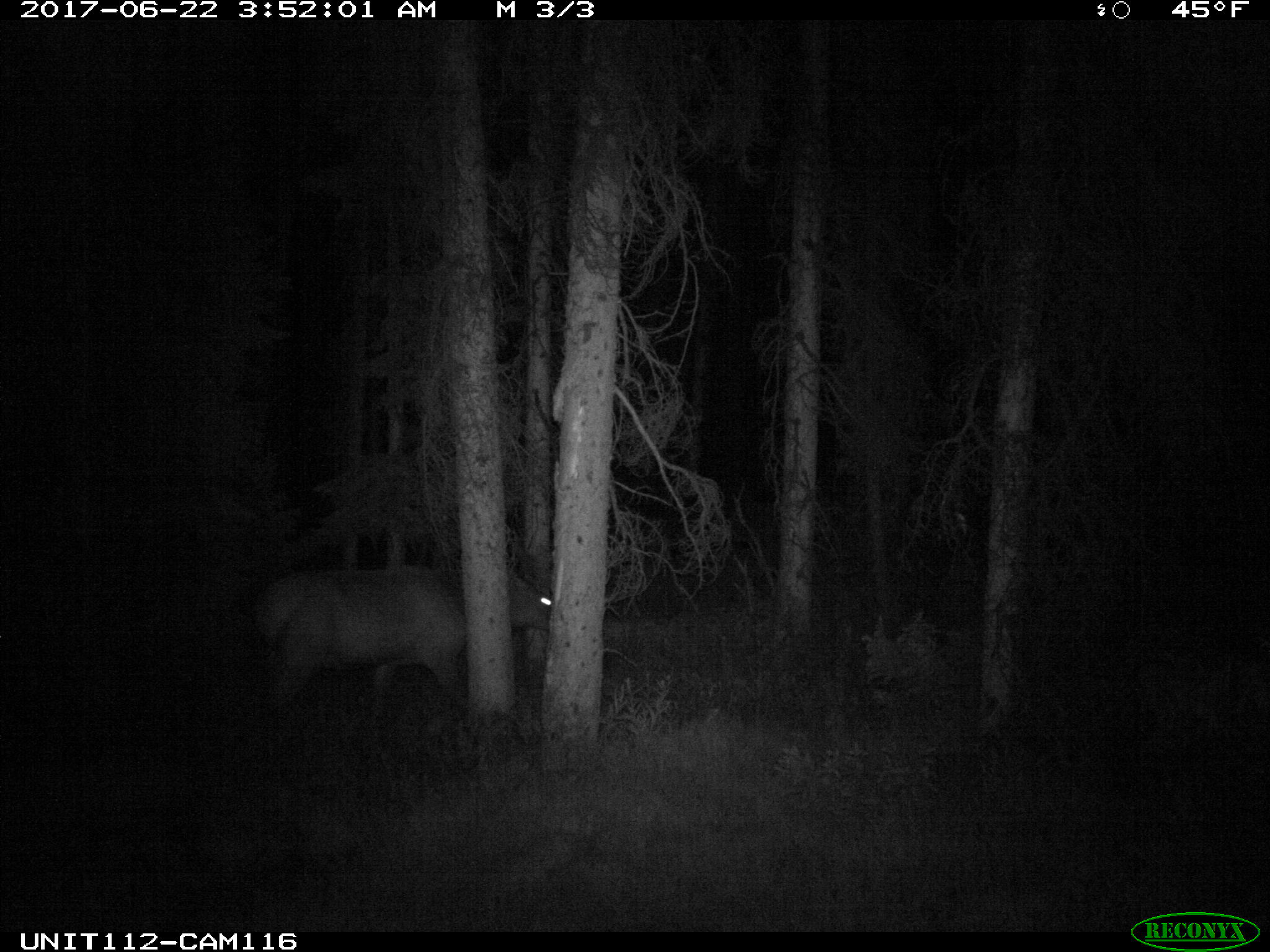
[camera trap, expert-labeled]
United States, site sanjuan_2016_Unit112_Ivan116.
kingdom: Animalia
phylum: Chordata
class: Mammalia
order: Artiodactyla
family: Cervidae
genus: Cervus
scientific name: Cervus elaphus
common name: red deer